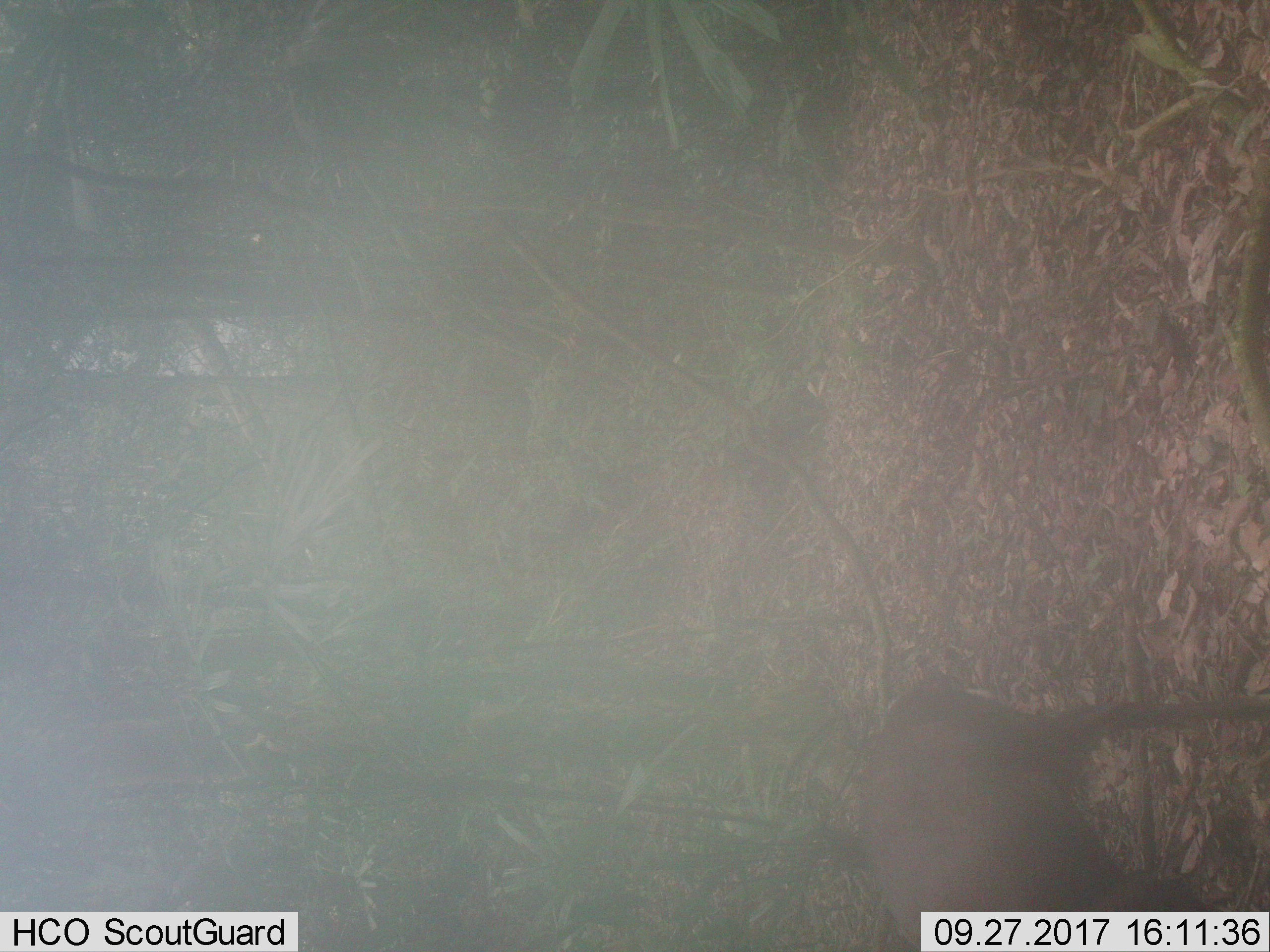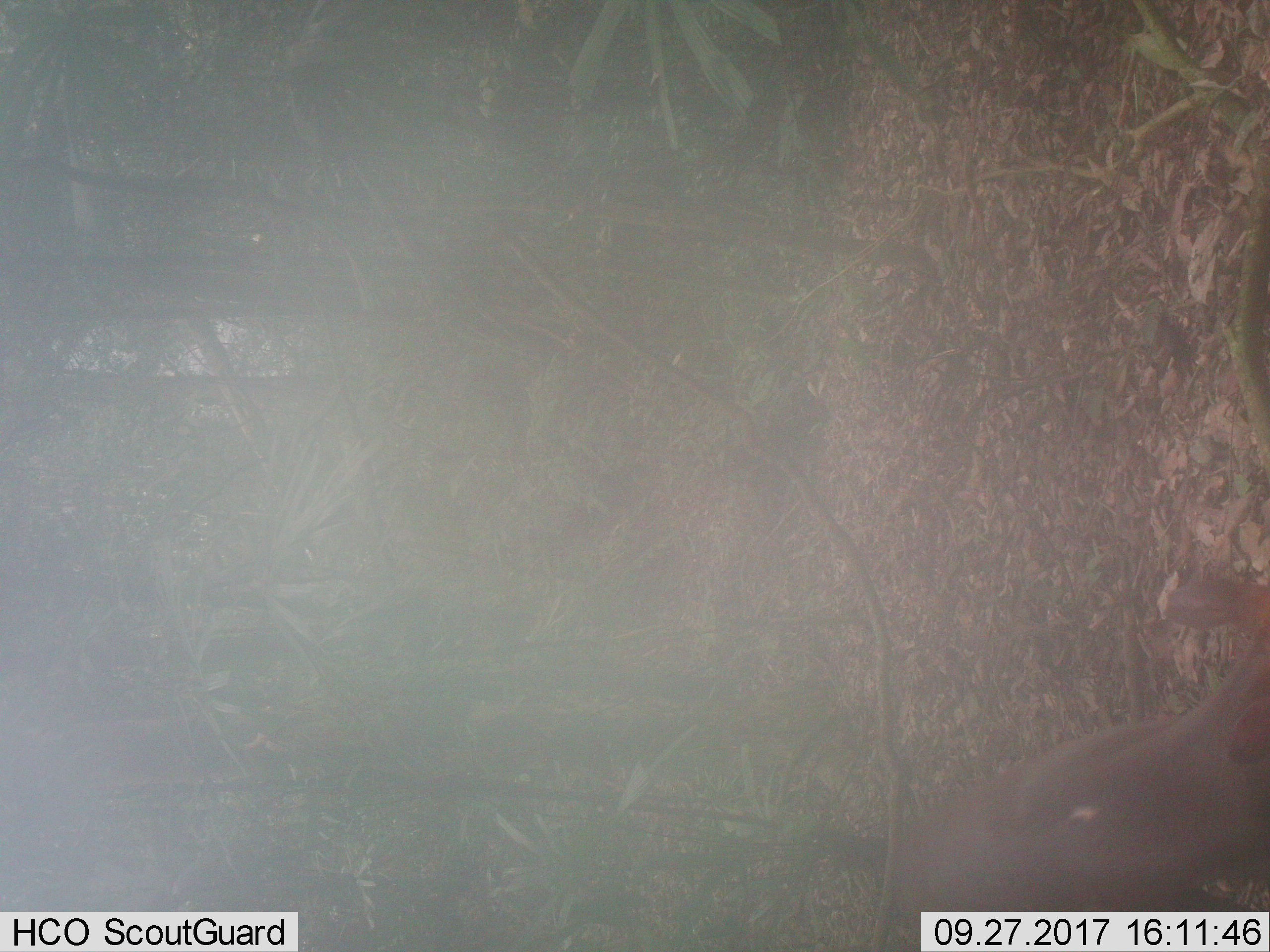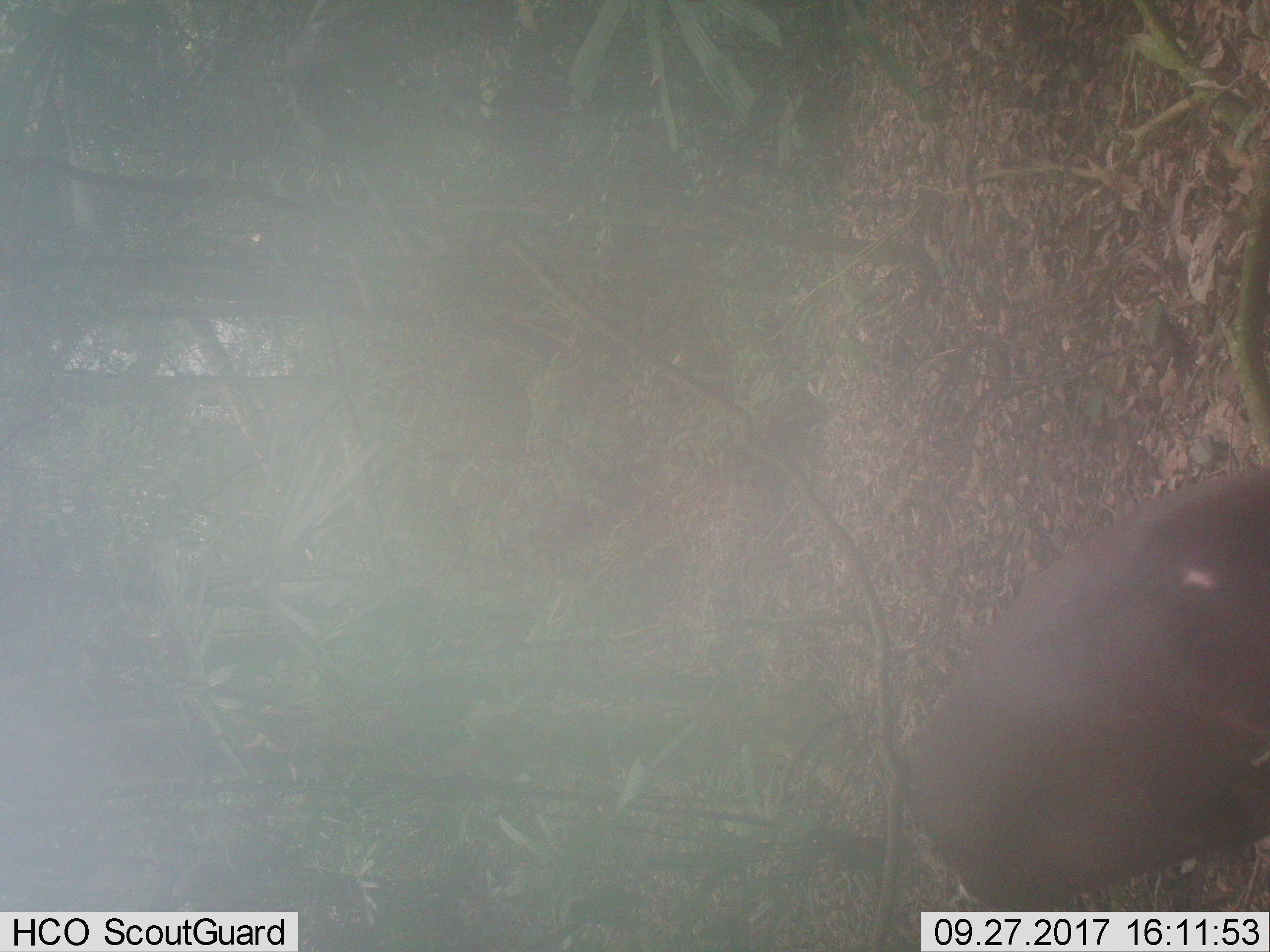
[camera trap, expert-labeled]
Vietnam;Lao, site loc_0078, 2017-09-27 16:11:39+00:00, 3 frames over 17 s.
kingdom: Animalia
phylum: Chordata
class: Mammalia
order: Artiodactyla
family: Cervidae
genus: Muntiacus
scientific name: Muntiacus rooseveltorum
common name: roosevelt's muntjac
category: roosevelts muntjac group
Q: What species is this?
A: Roosevelts muntjac group (roosevelt's muntjac) (Muntiacus rooseveltorum).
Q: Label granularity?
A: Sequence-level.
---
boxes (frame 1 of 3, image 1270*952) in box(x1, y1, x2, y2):
roosevelts muntjac group: box(856, 681, 1270, 946)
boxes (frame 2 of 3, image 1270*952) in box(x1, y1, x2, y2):
roosevelts muntjac group: box(886, 573, 1270, 940)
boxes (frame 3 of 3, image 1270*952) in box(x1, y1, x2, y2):
roosevelts muntjac group: box(902, 462, 1270, 911)